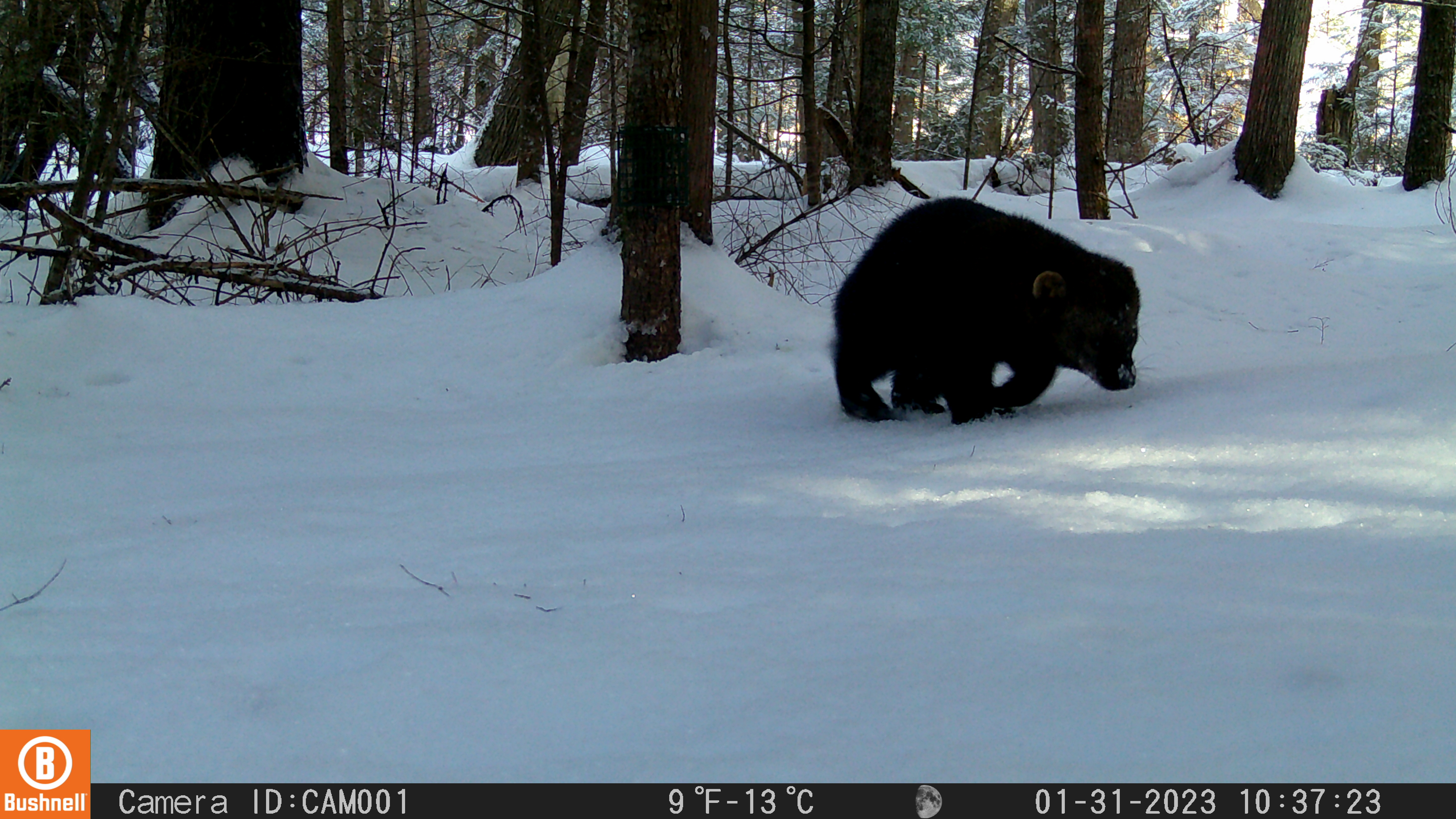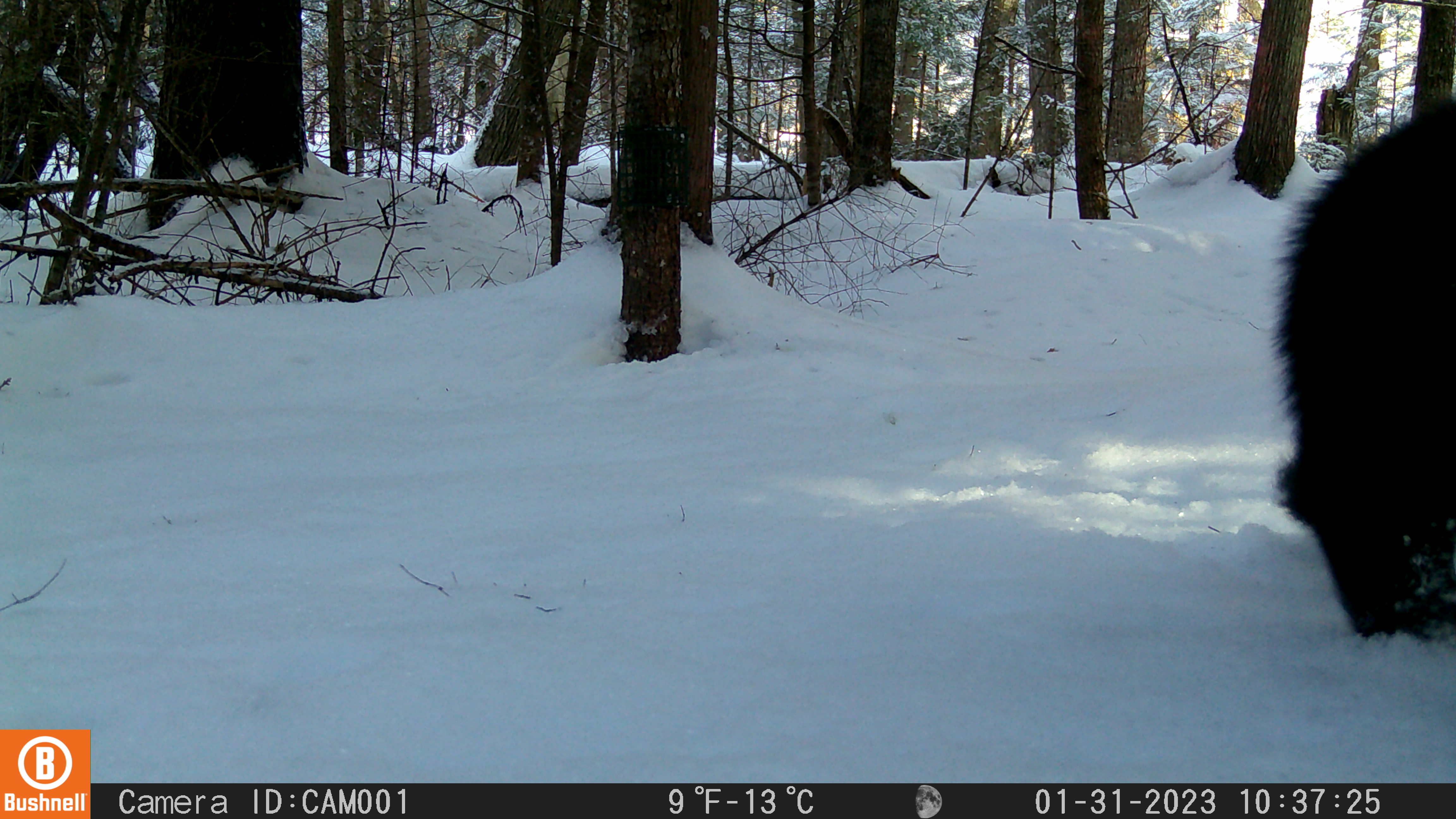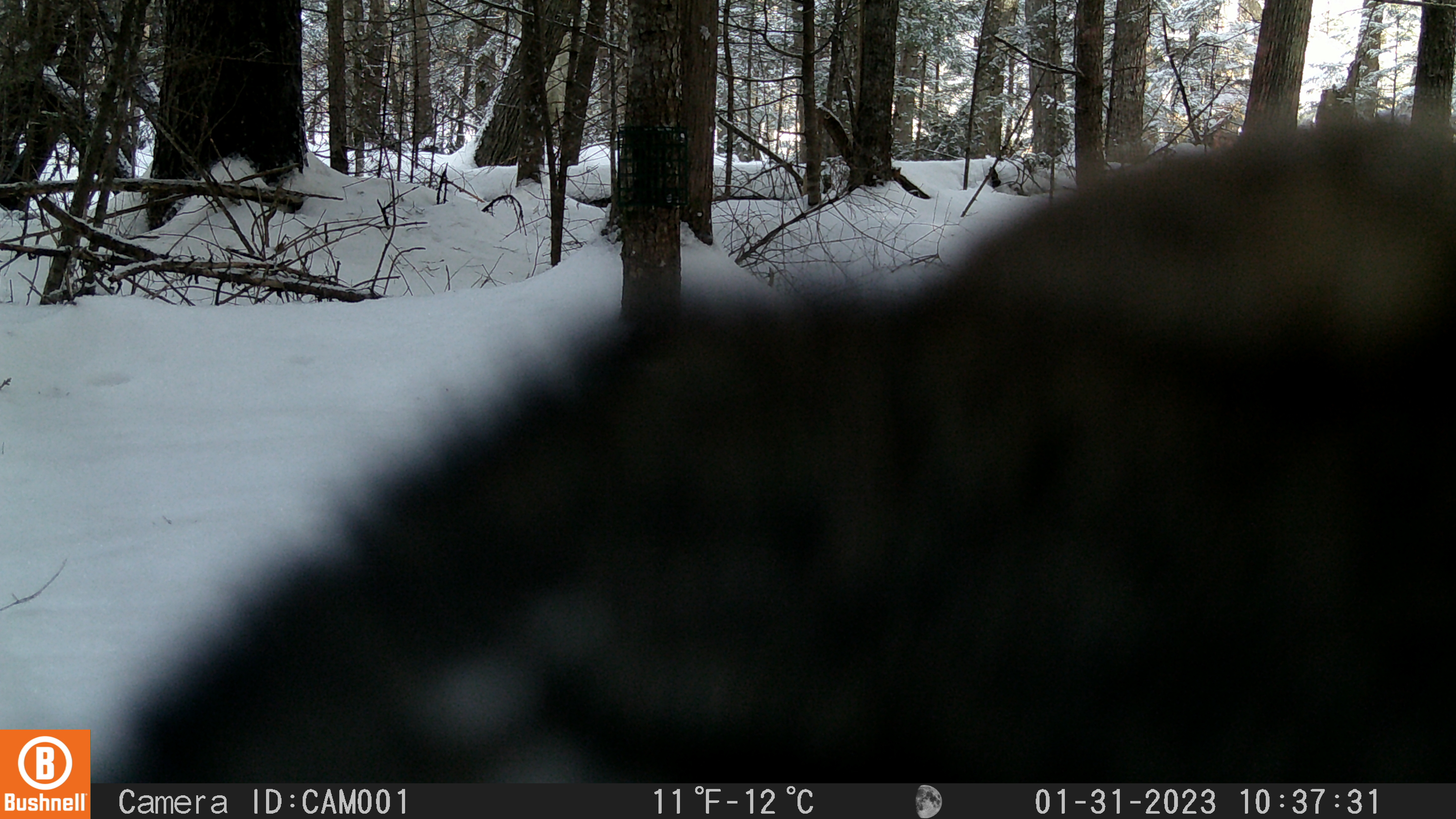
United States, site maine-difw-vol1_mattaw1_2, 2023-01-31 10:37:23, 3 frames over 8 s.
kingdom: Animalia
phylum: Chordata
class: Mammalia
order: Carnivora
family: Mustelidae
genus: Pekania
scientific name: Pekania pennanti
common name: fisher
Fisher (Pekania pennanti).